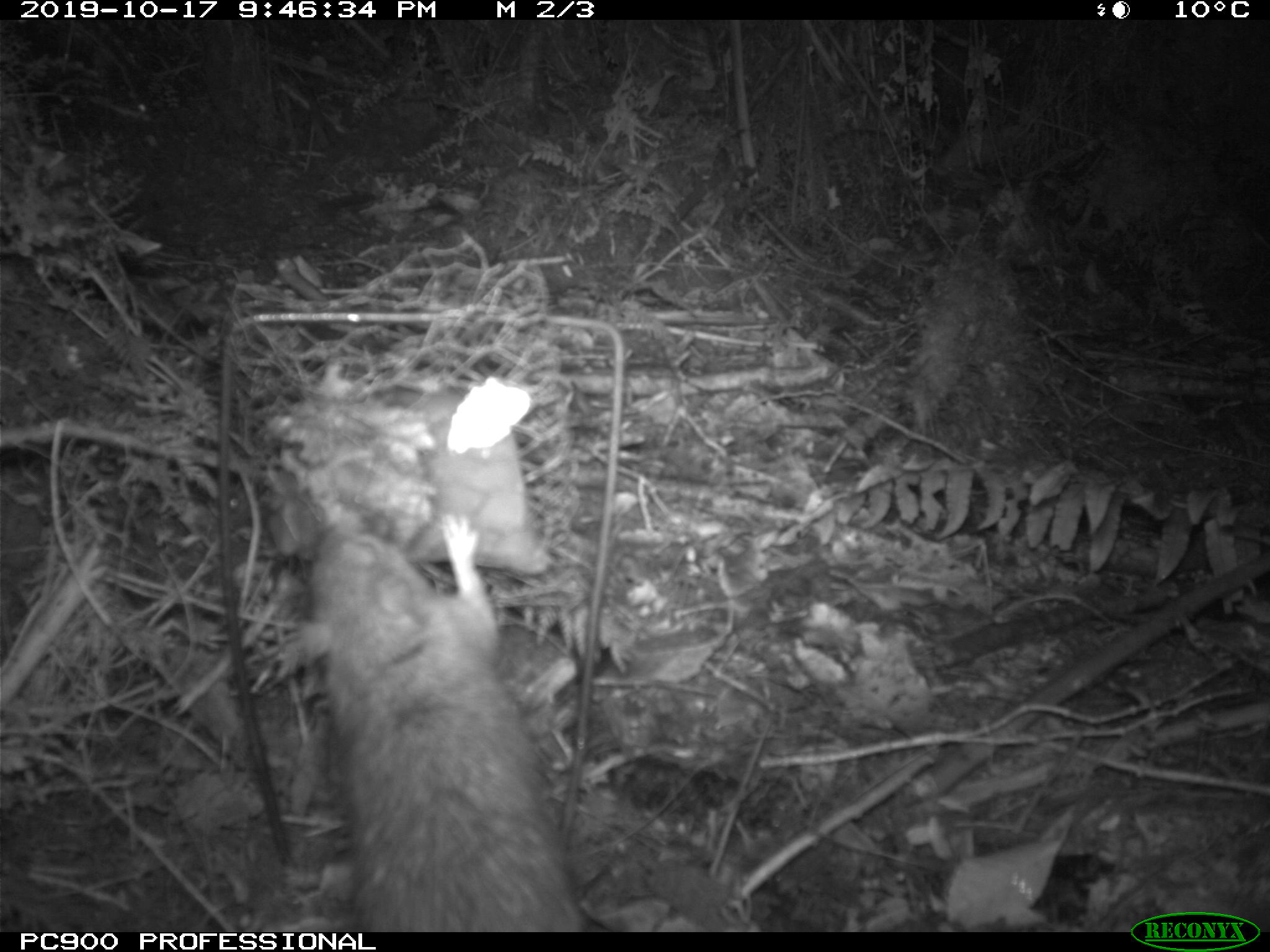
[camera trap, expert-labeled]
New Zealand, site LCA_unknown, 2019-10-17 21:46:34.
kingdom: Animalia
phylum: Chordata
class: Mammalia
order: Rodentia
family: Muridae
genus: Rattus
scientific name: Rattus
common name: rat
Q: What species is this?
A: Rat (Rattus).